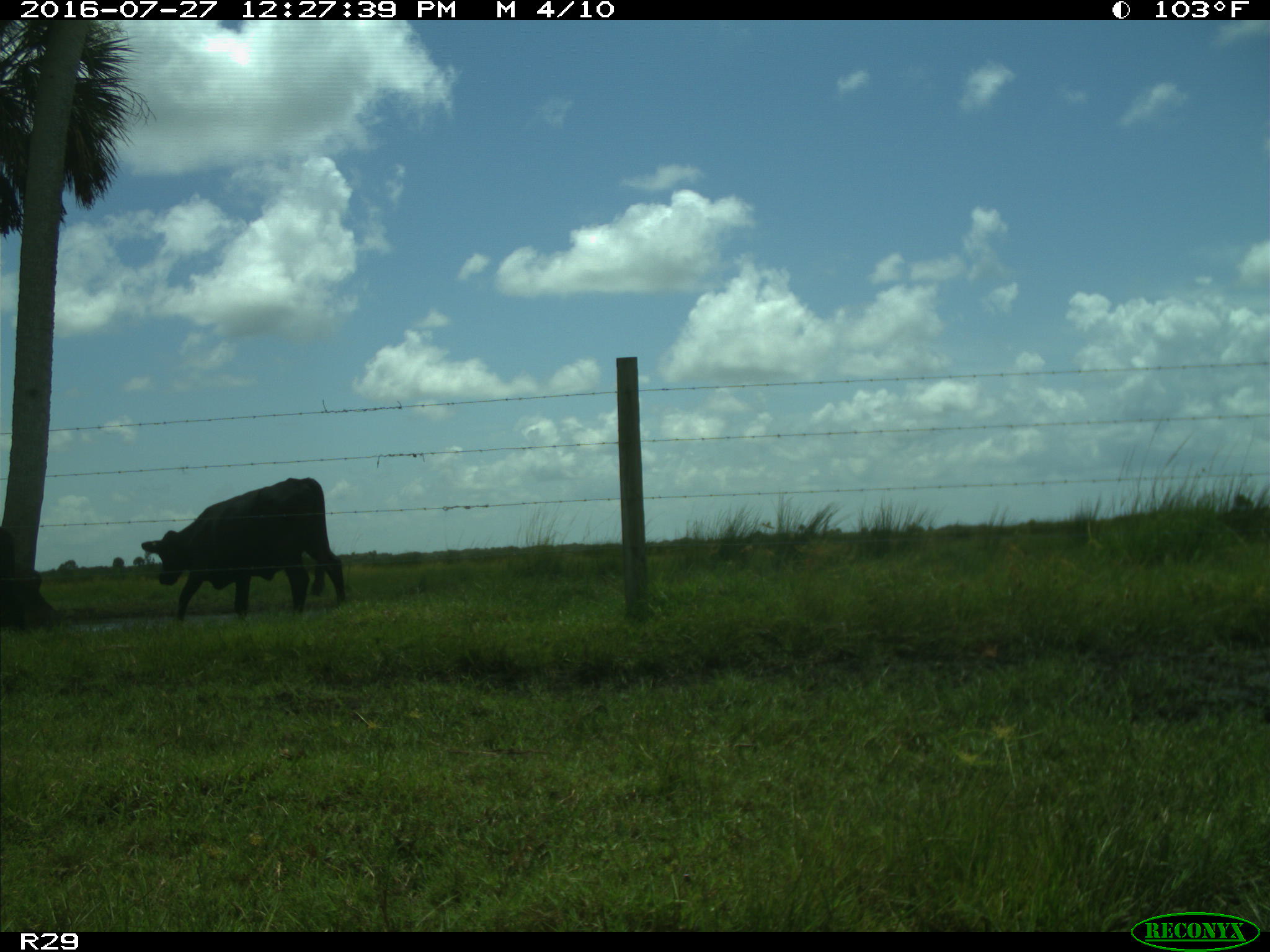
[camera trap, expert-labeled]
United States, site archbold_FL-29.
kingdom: Animalia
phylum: Chordata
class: Mammalia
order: Artiodactyla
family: Bovidae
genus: Bos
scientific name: Bos taurus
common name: domestic cow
Bos taurus (domestic cow).